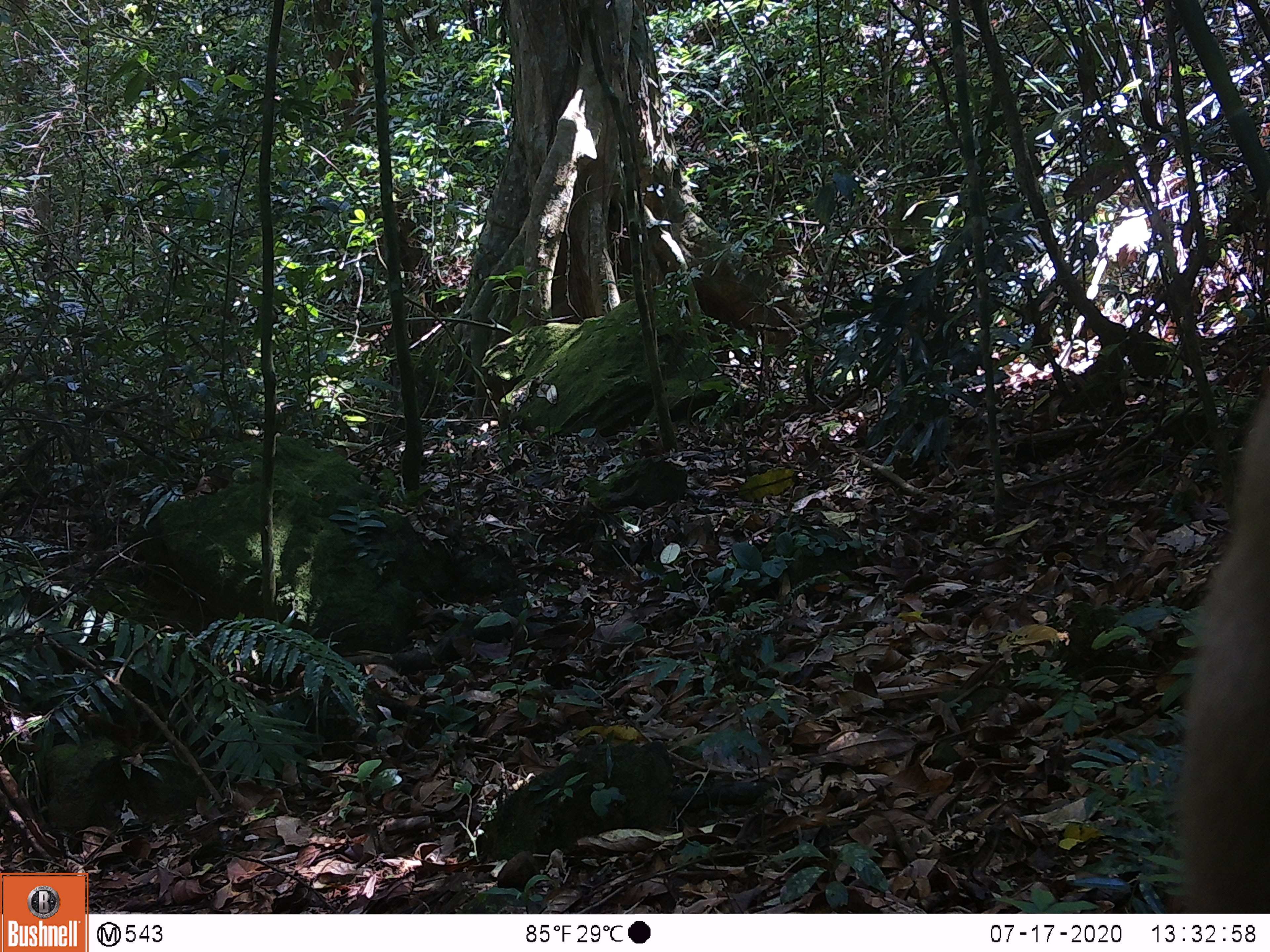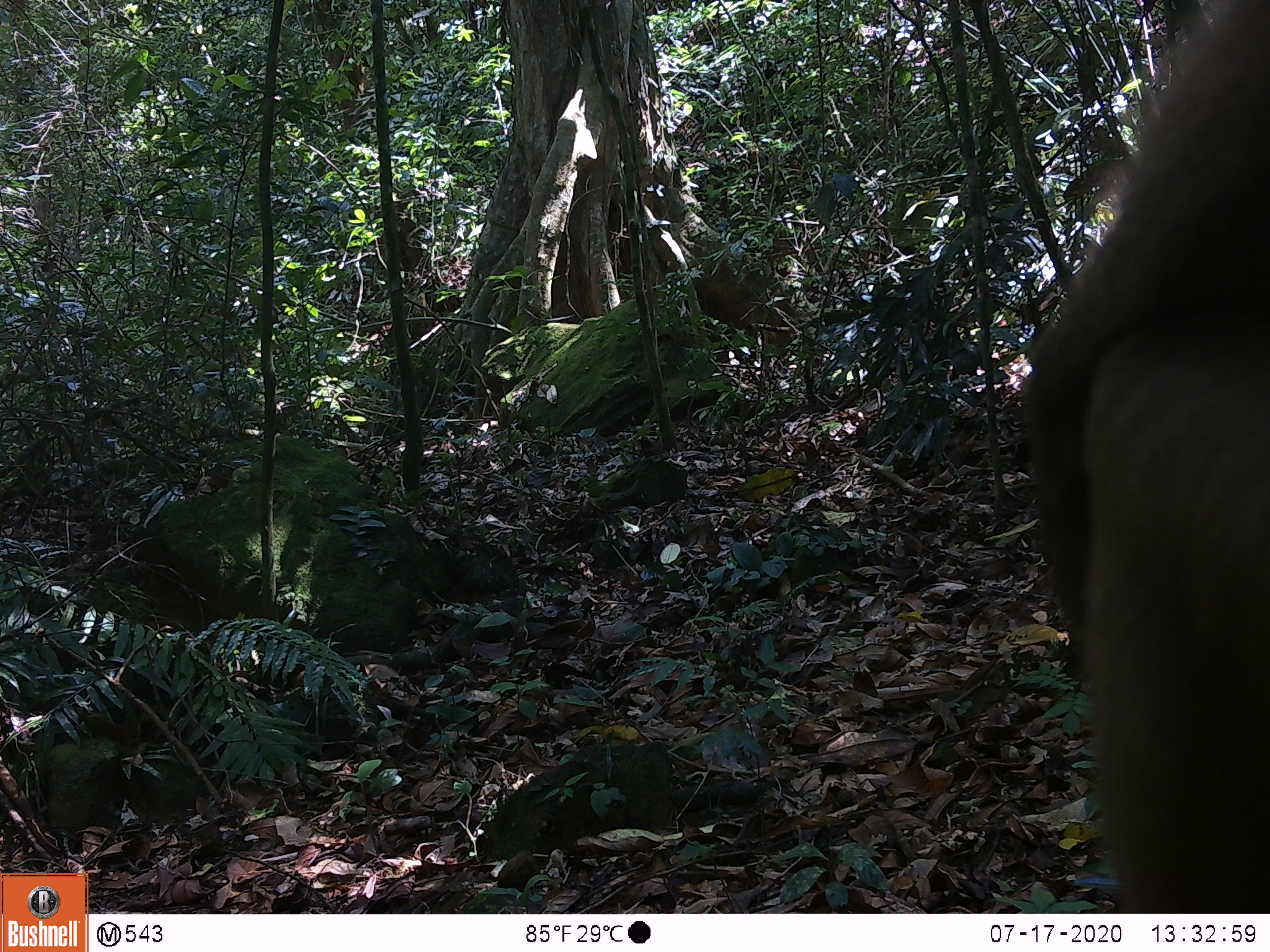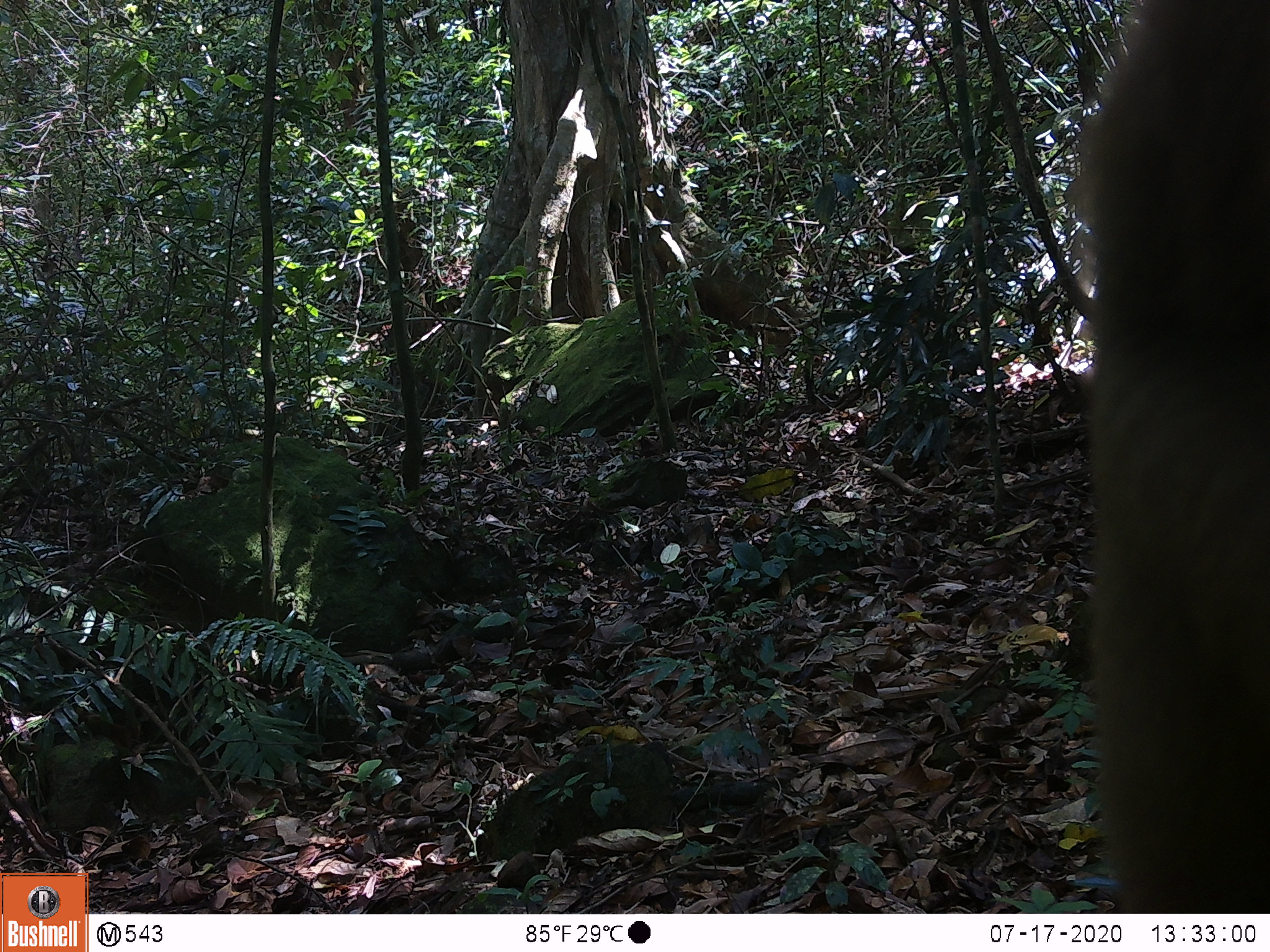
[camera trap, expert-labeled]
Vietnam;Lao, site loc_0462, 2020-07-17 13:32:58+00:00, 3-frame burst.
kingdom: Animalia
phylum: Chordata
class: Mammalia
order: Primates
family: Cercopithecidae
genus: Macaca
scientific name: Macaca nemestrina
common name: pig-tailed macaque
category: pig tailed macaque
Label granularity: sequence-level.